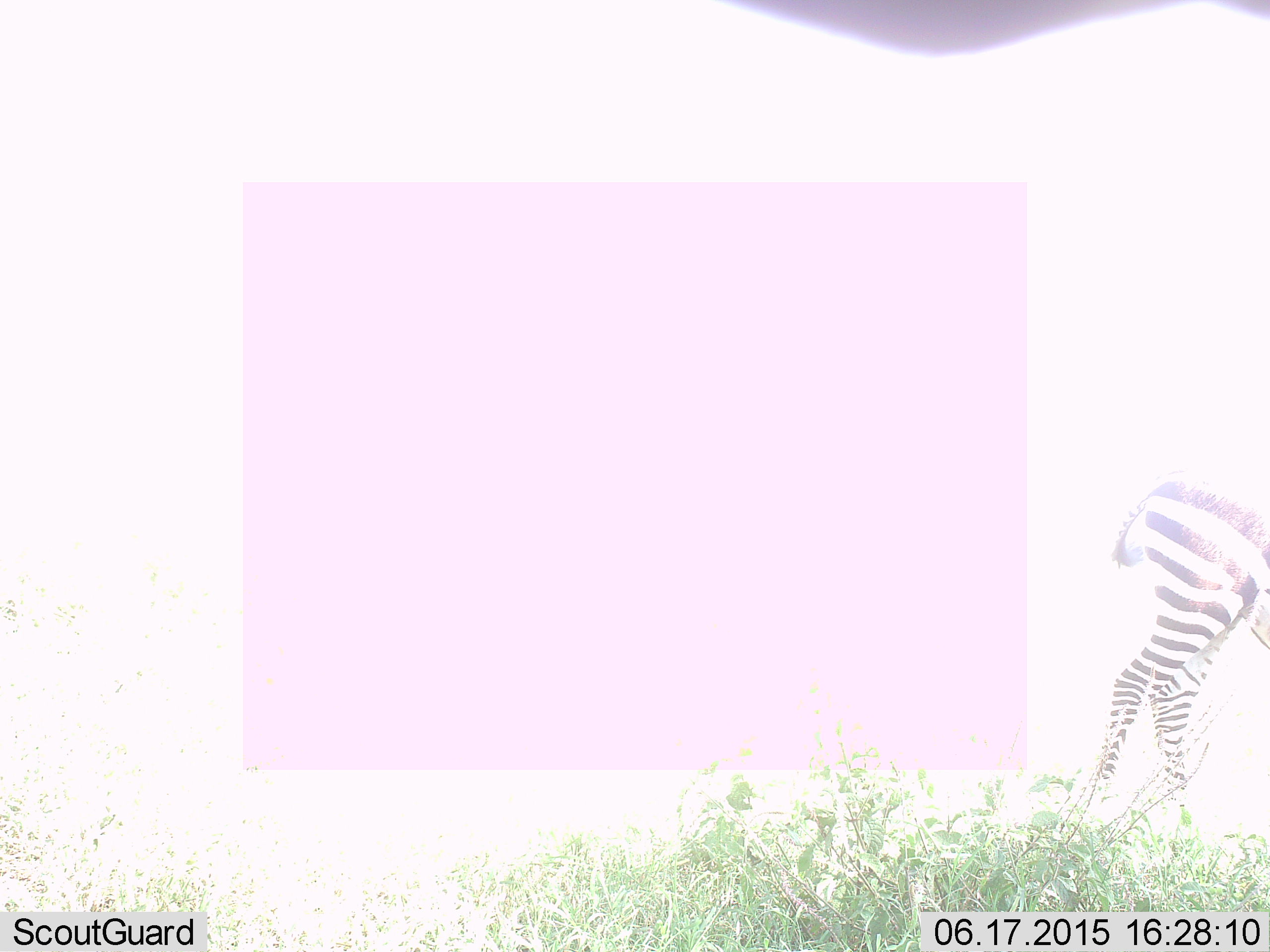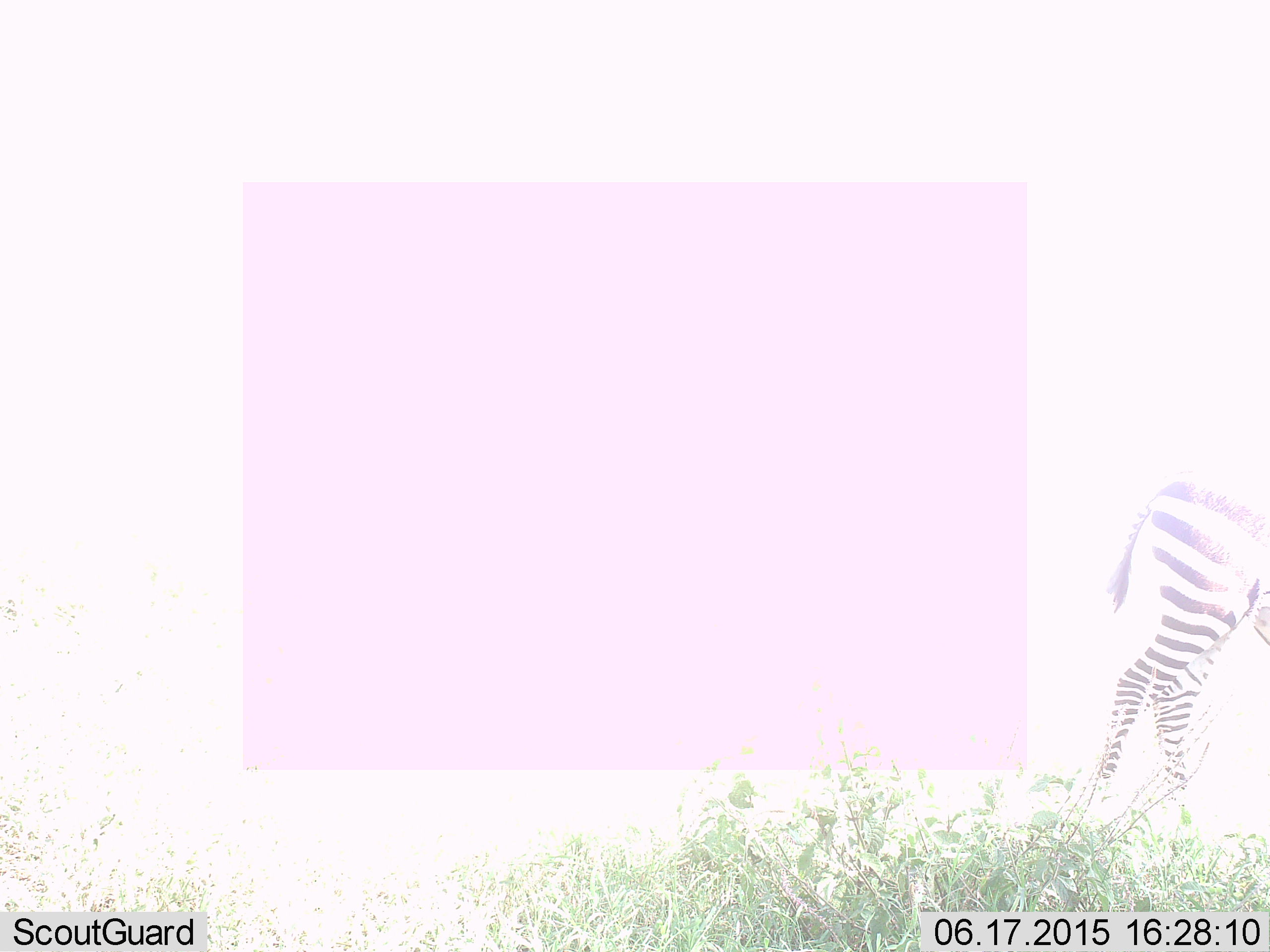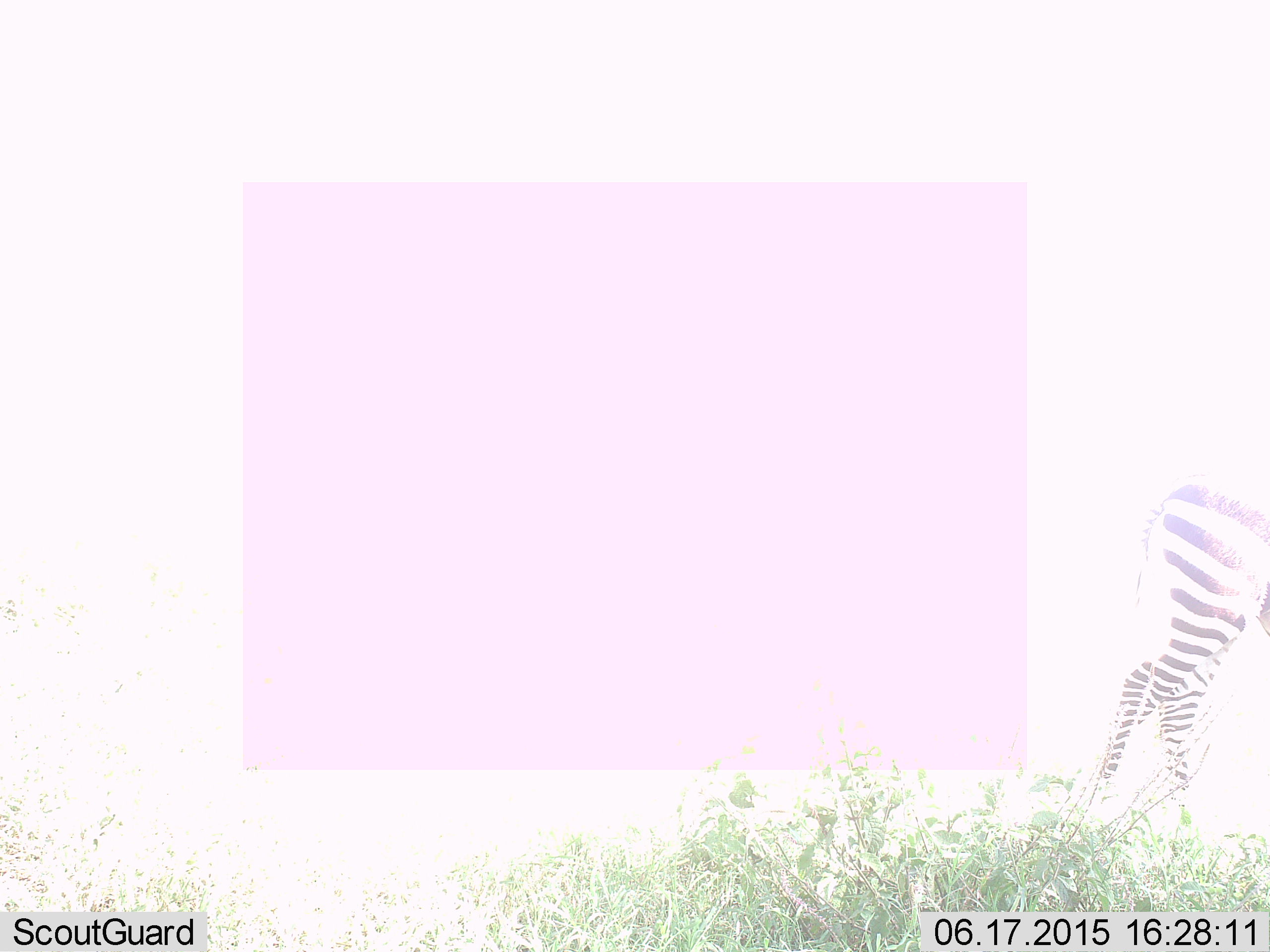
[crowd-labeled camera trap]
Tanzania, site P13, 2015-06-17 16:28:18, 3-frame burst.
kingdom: Animalia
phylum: Chordata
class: Mammalia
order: Perissodactyla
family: Equidae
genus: Equus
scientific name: Equus quagga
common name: plains zebra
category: zebra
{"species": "zebra (plains zebra) (Equus quagga)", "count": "1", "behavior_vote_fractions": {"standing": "60%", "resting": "0%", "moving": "40%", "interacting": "0%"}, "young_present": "0%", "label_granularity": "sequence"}